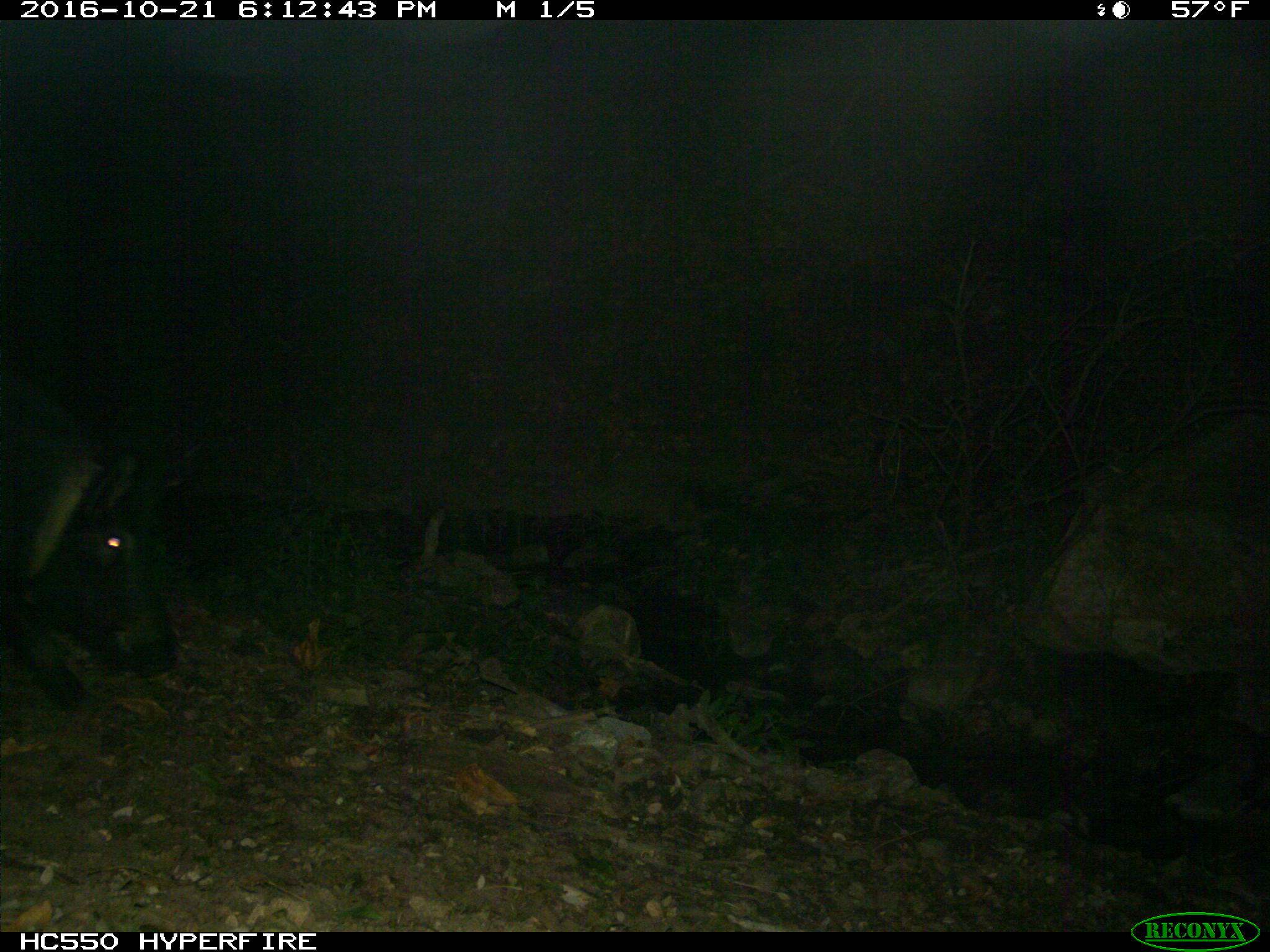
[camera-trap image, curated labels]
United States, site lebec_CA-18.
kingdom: Animalia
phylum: Chordata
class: Mammalia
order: Artiodactyla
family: Suidae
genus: Sus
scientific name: Sus scrofa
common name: wild boar